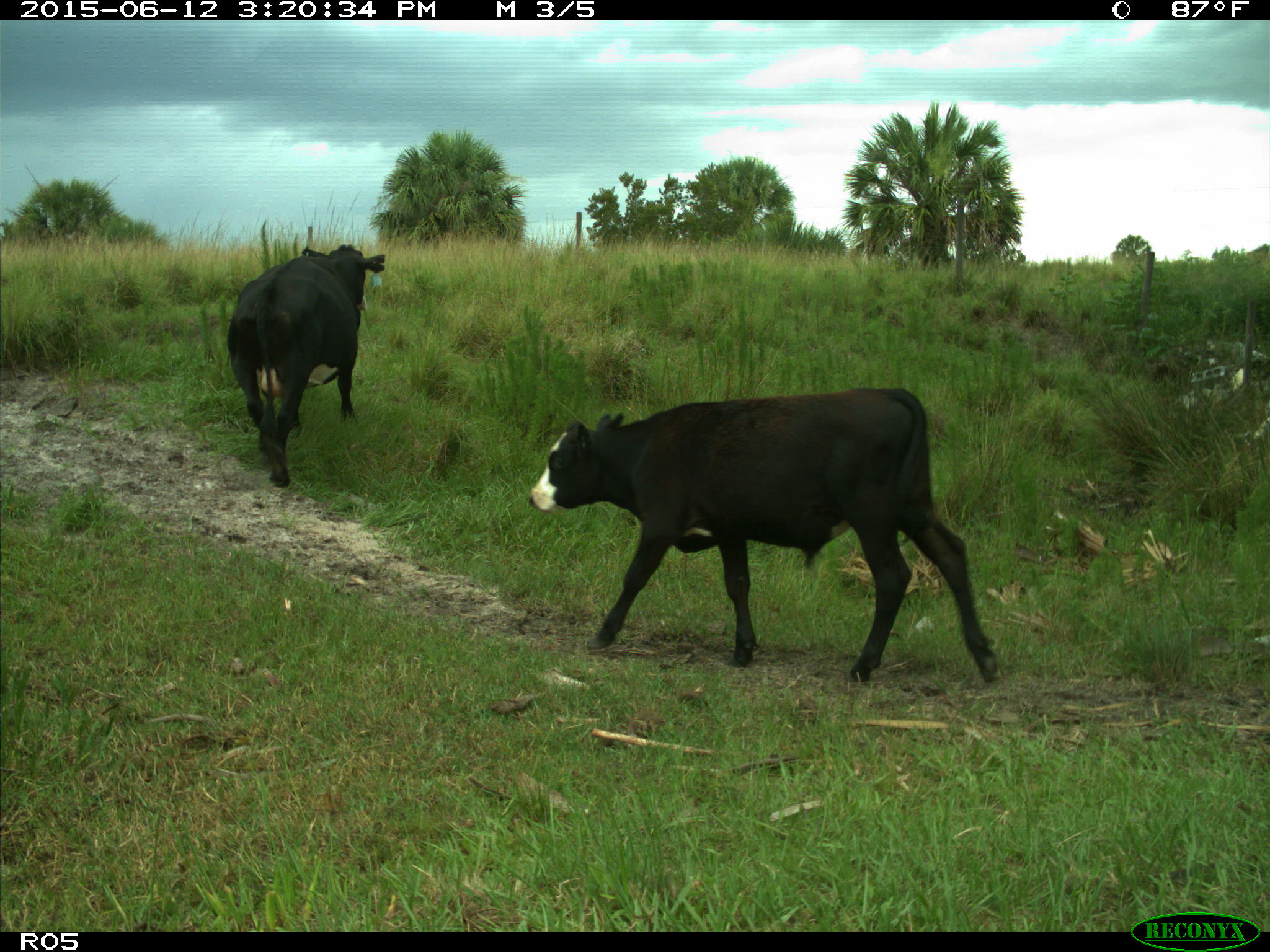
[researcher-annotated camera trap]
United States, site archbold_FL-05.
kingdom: Animalia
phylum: Chordata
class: Mammalia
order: Artiodactyla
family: Bovidae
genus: Bos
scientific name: Bos taurus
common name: domestic cow